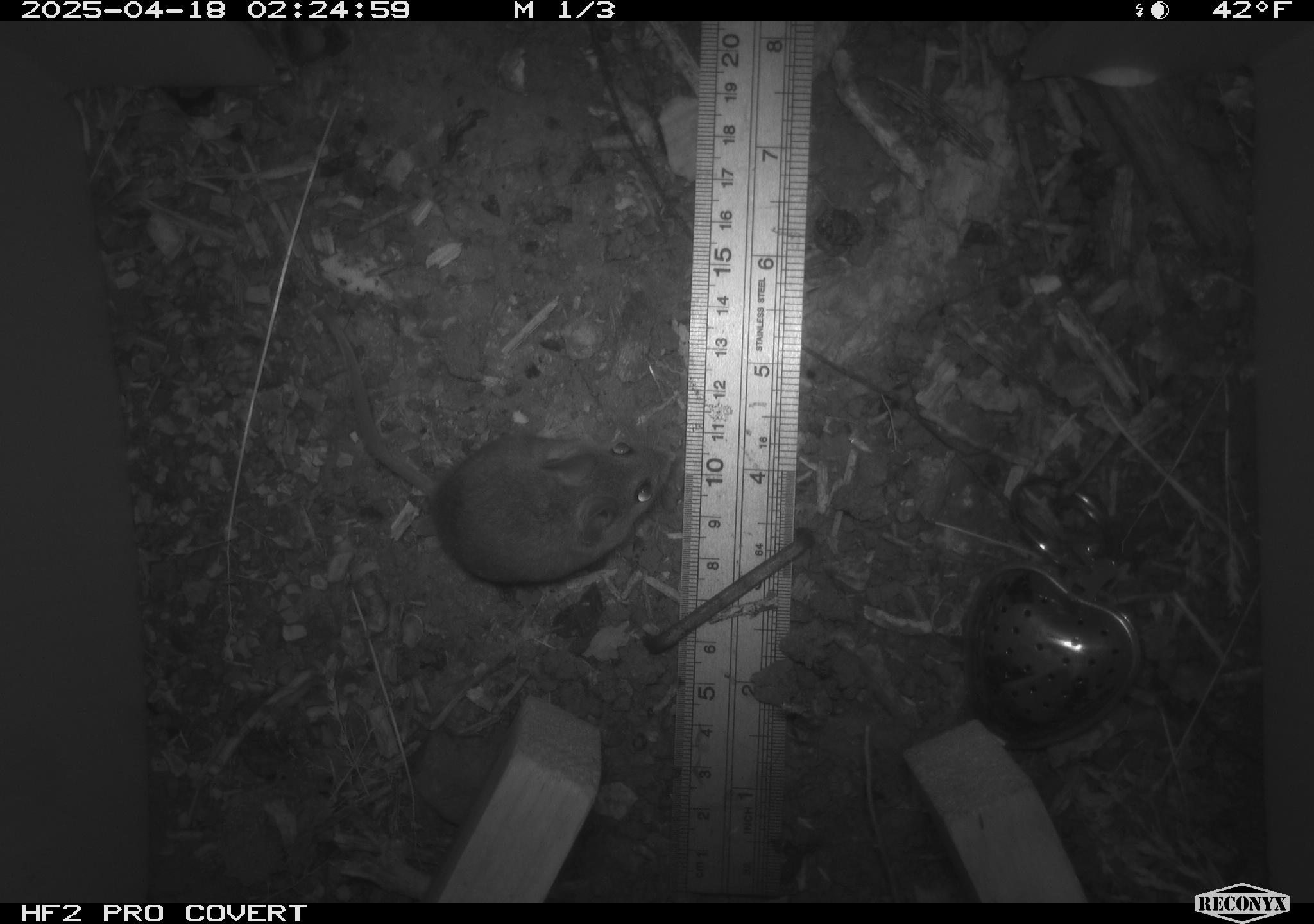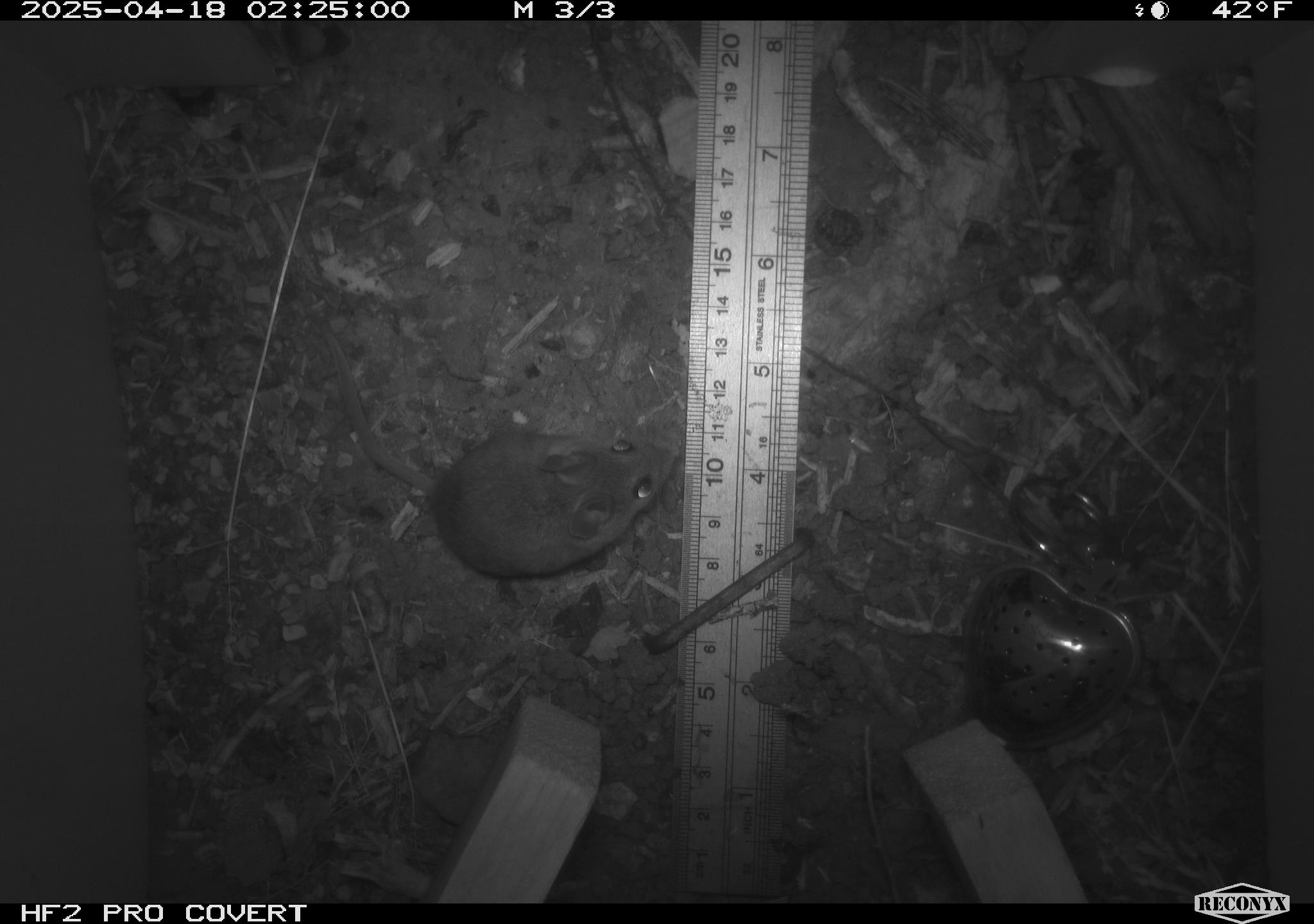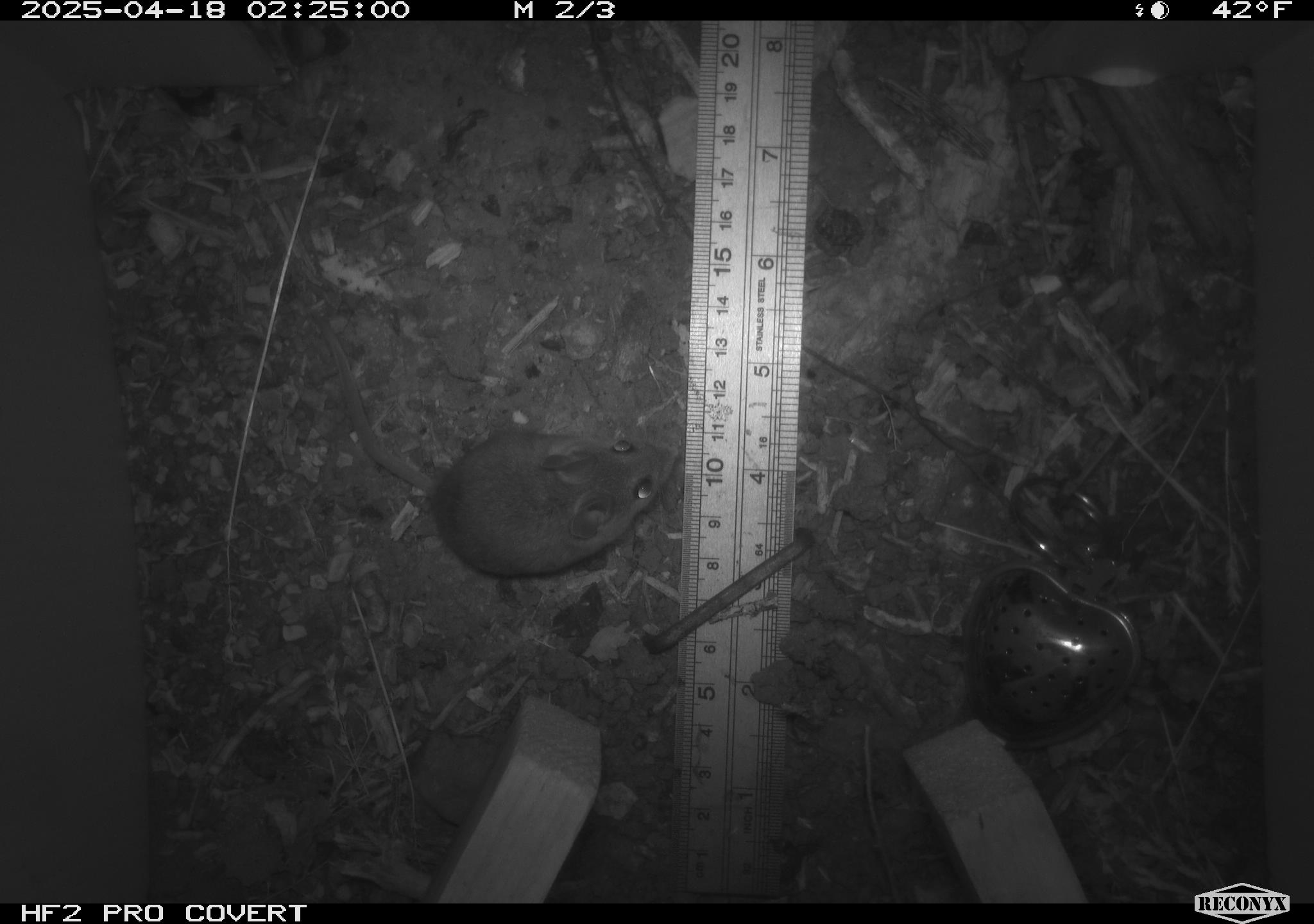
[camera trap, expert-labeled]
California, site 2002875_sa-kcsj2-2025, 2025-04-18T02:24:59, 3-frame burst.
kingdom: Animalia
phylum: Chordata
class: Mammalia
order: Rodentia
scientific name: Rodentia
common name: rodent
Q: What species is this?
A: Rodent (Rodentia).